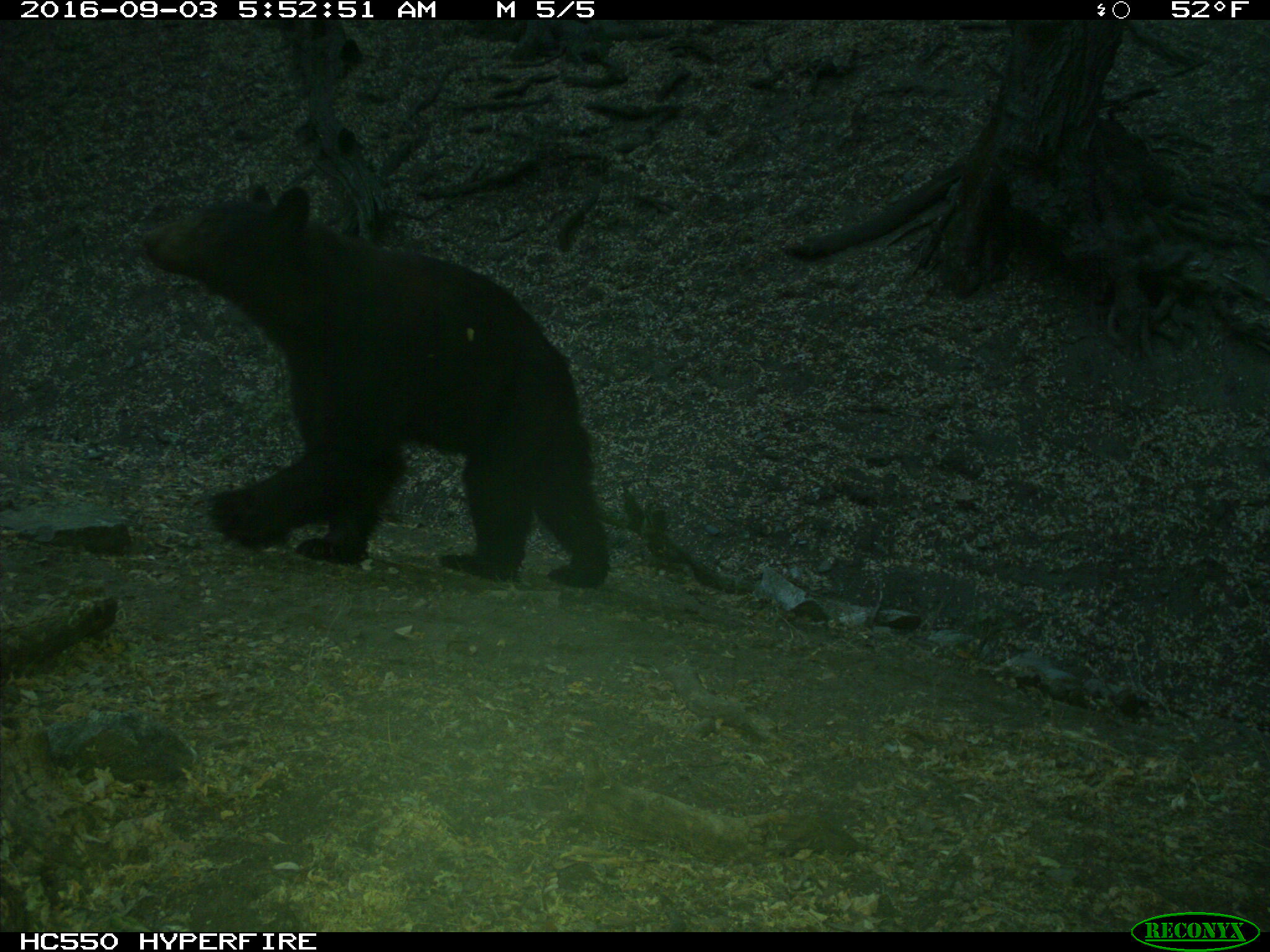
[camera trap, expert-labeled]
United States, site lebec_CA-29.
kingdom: Animalia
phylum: Chordata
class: Mammalia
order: Carnivora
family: Ursidae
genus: Ursus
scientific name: Ursus americanus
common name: american black bear